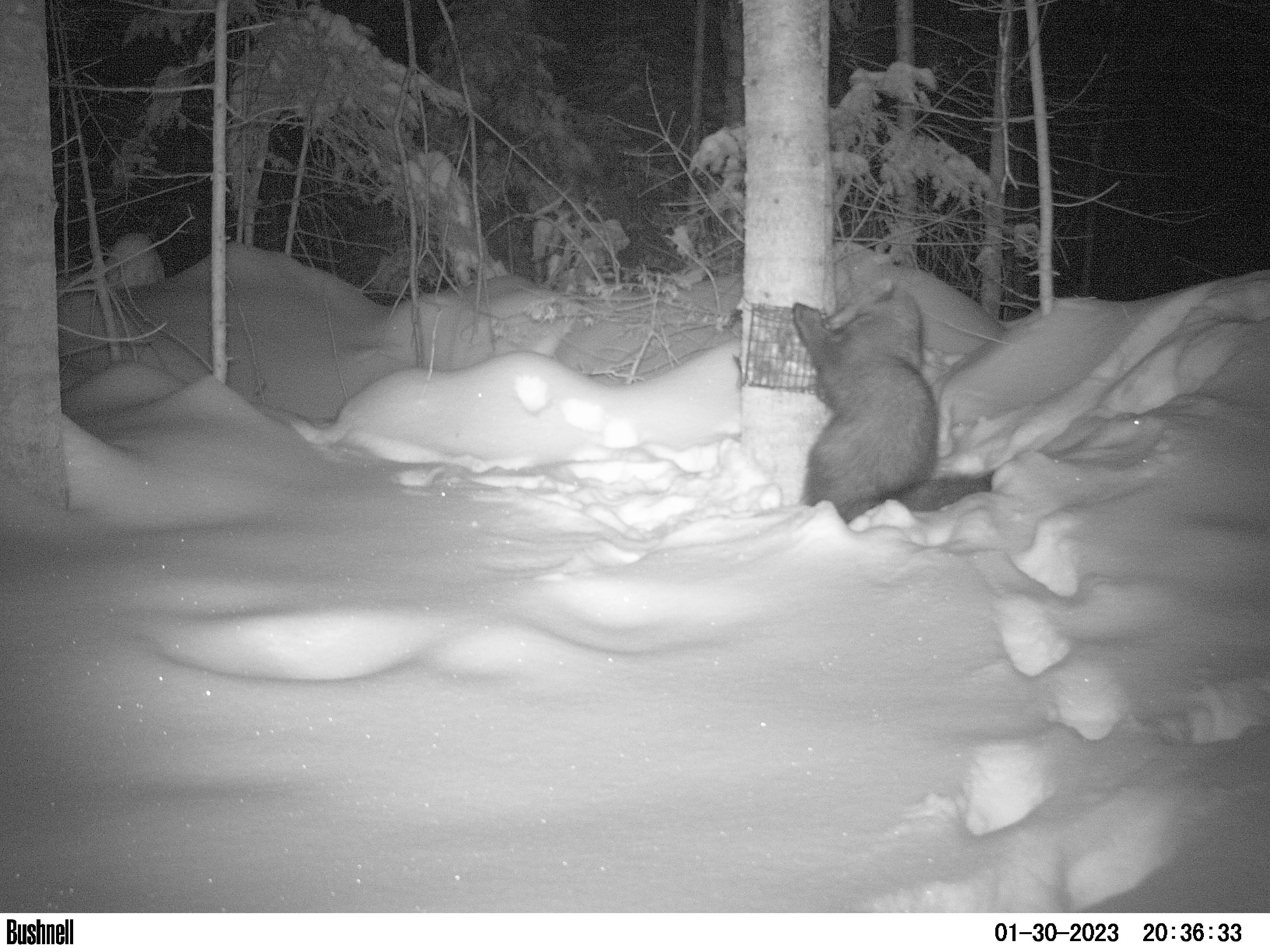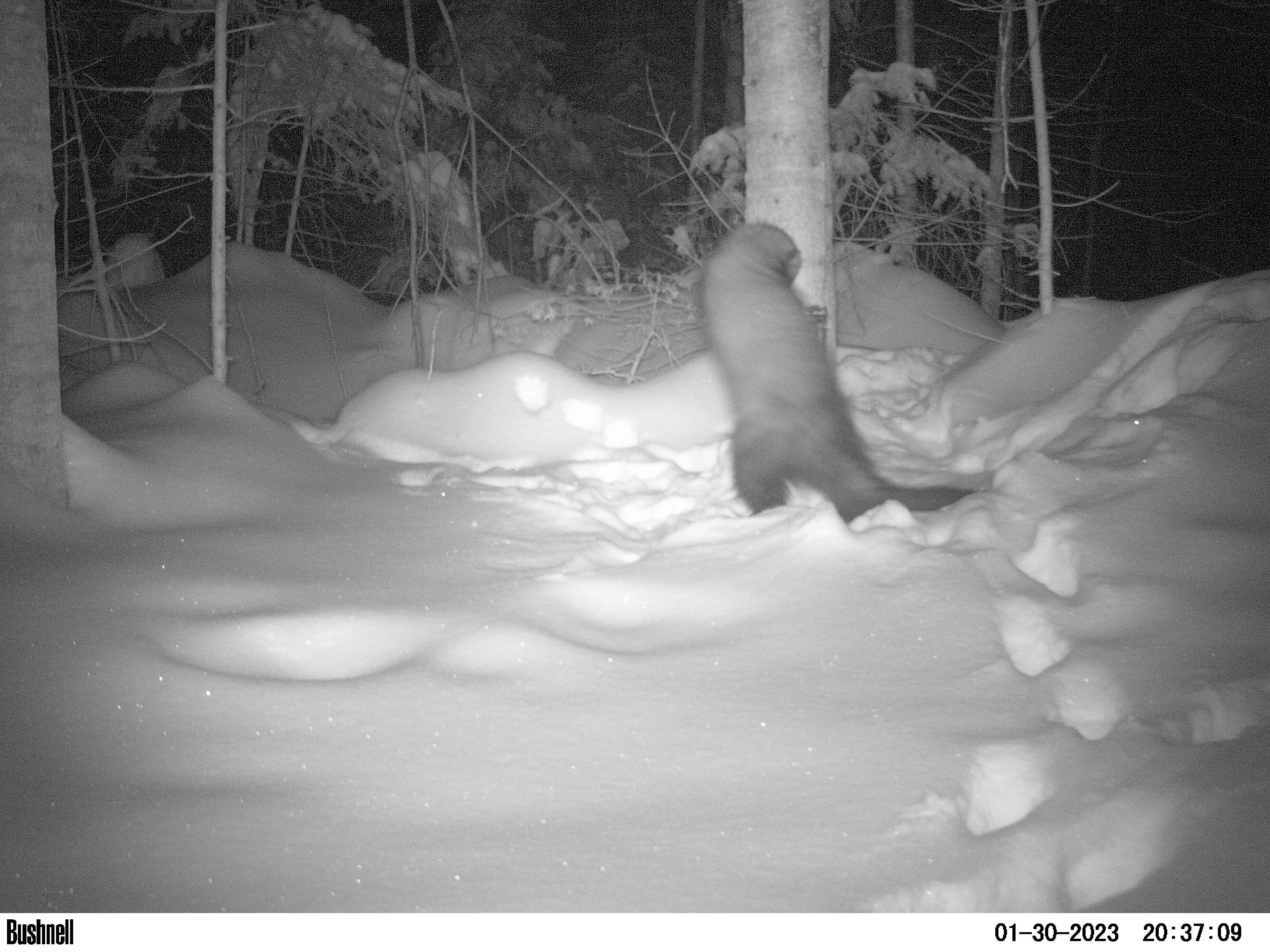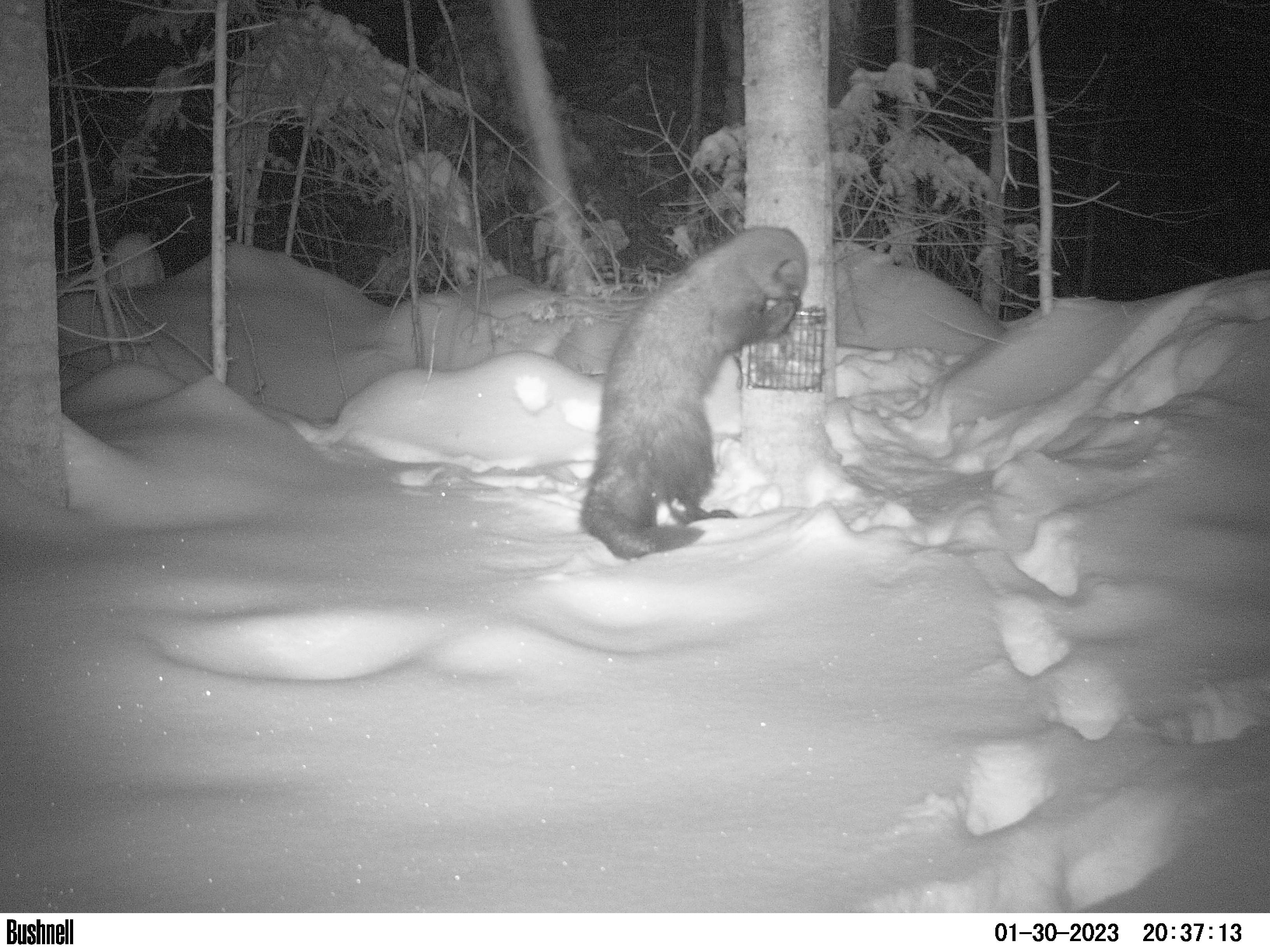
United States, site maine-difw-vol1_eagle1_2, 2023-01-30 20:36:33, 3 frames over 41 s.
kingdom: Animalia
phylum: Chordata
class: Mammalia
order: Carnivora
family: Mustelidae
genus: Pekania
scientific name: Pekania pennanti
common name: fisher